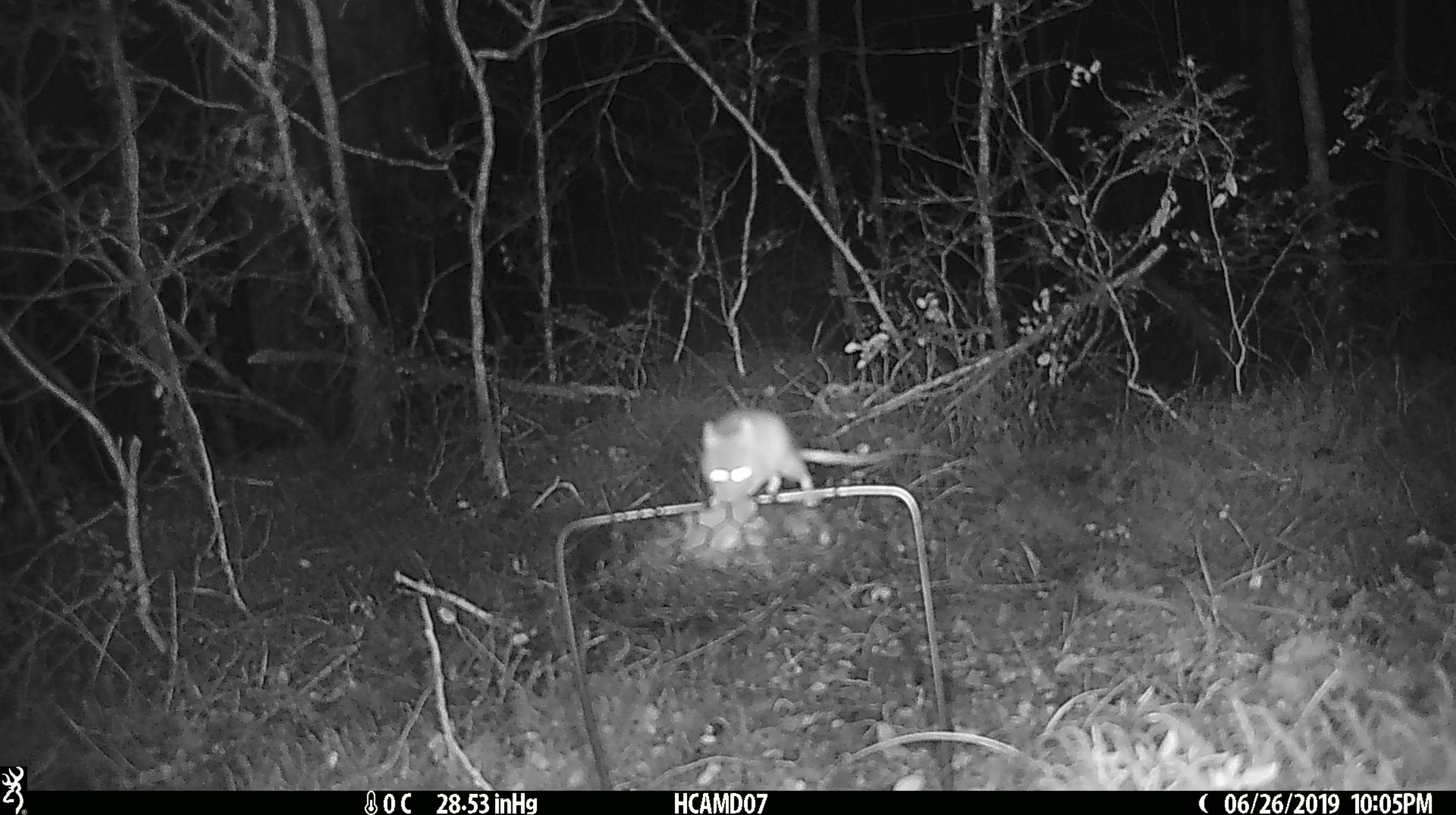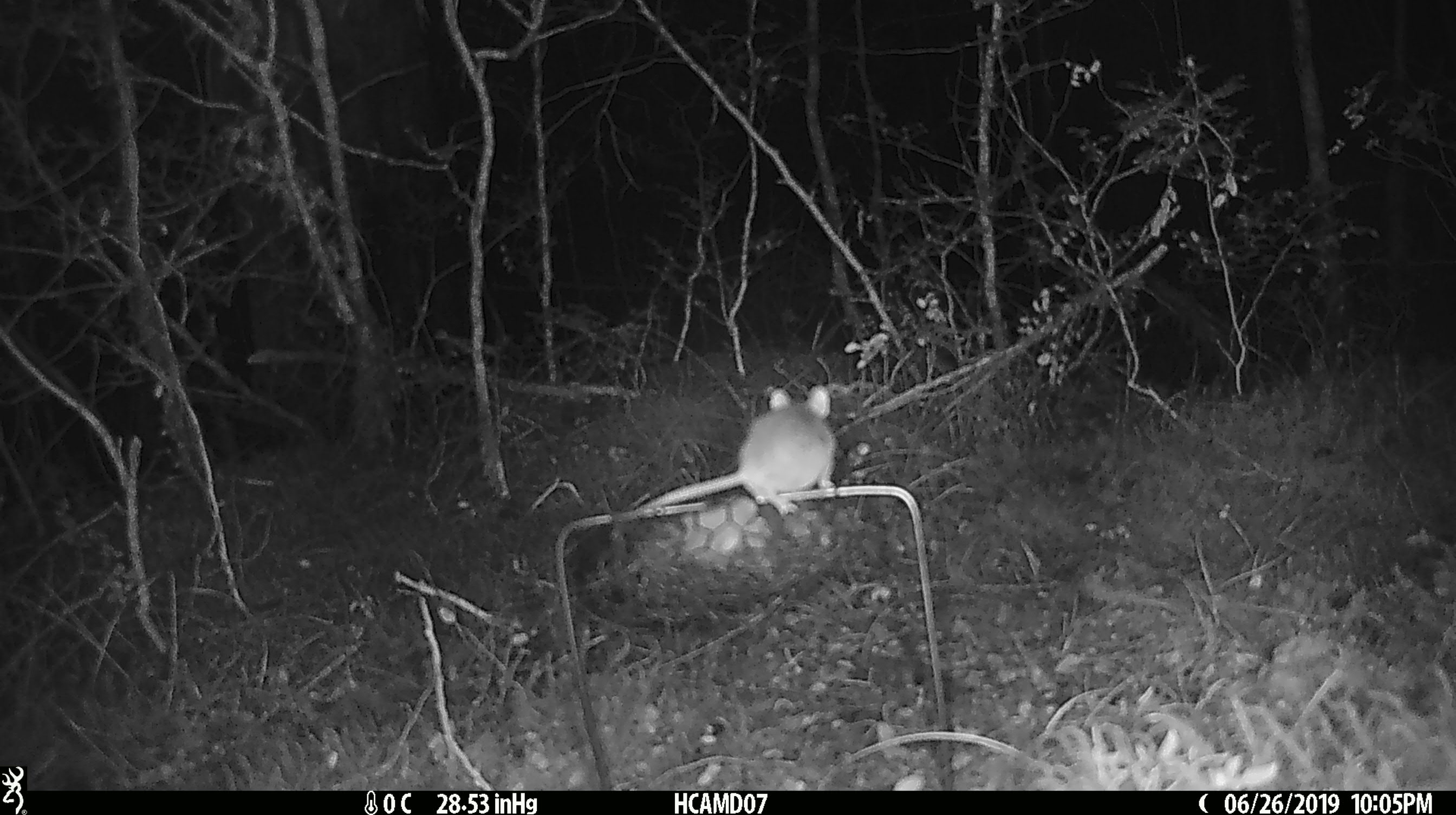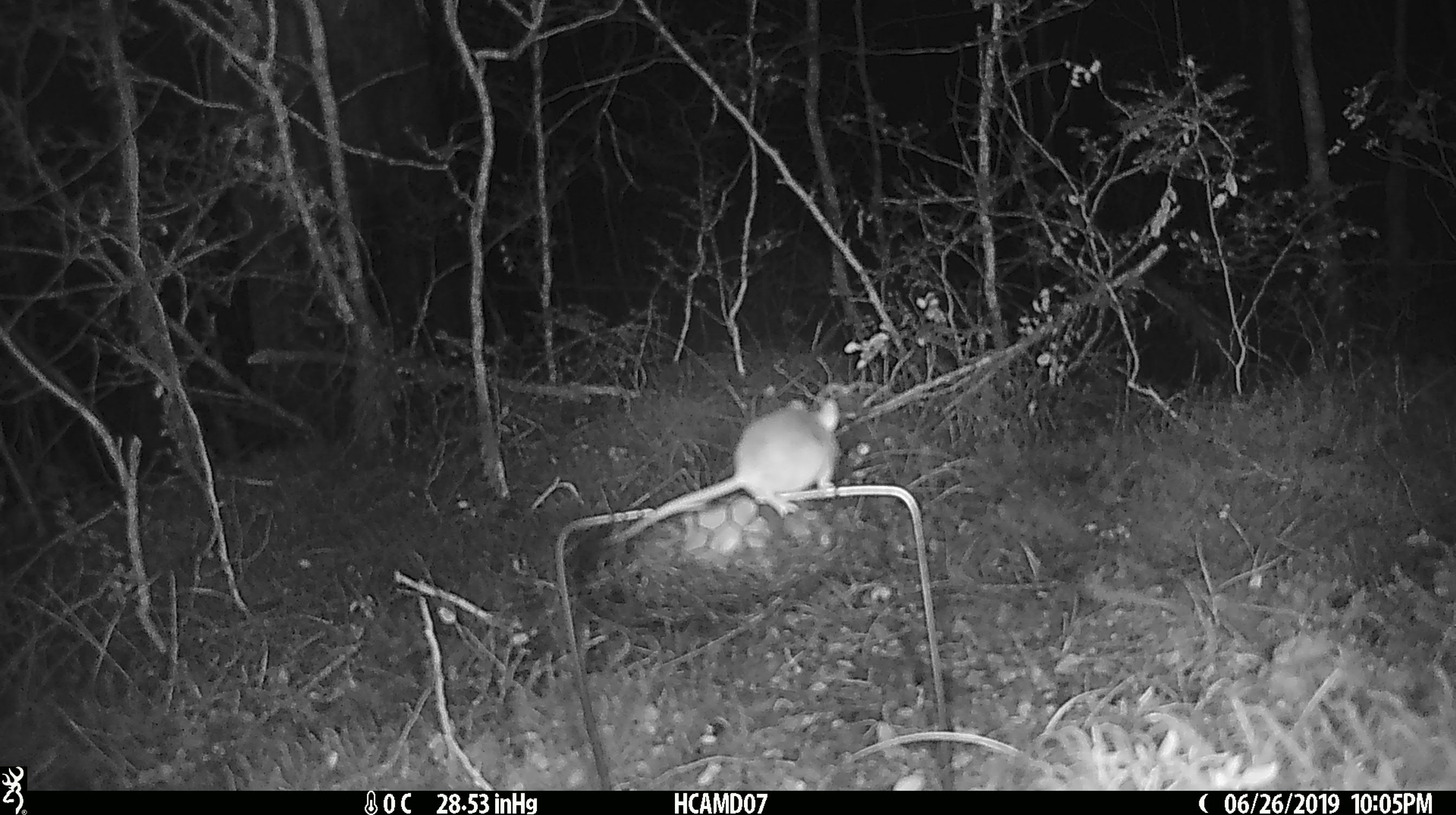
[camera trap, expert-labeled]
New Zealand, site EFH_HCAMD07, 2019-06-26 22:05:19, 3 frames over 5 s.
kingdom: Animalia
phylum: Chordata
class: Mammalia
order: Rodentia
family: Muridae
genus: Mus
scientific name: Mus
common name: mouse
Mouse (Mus).